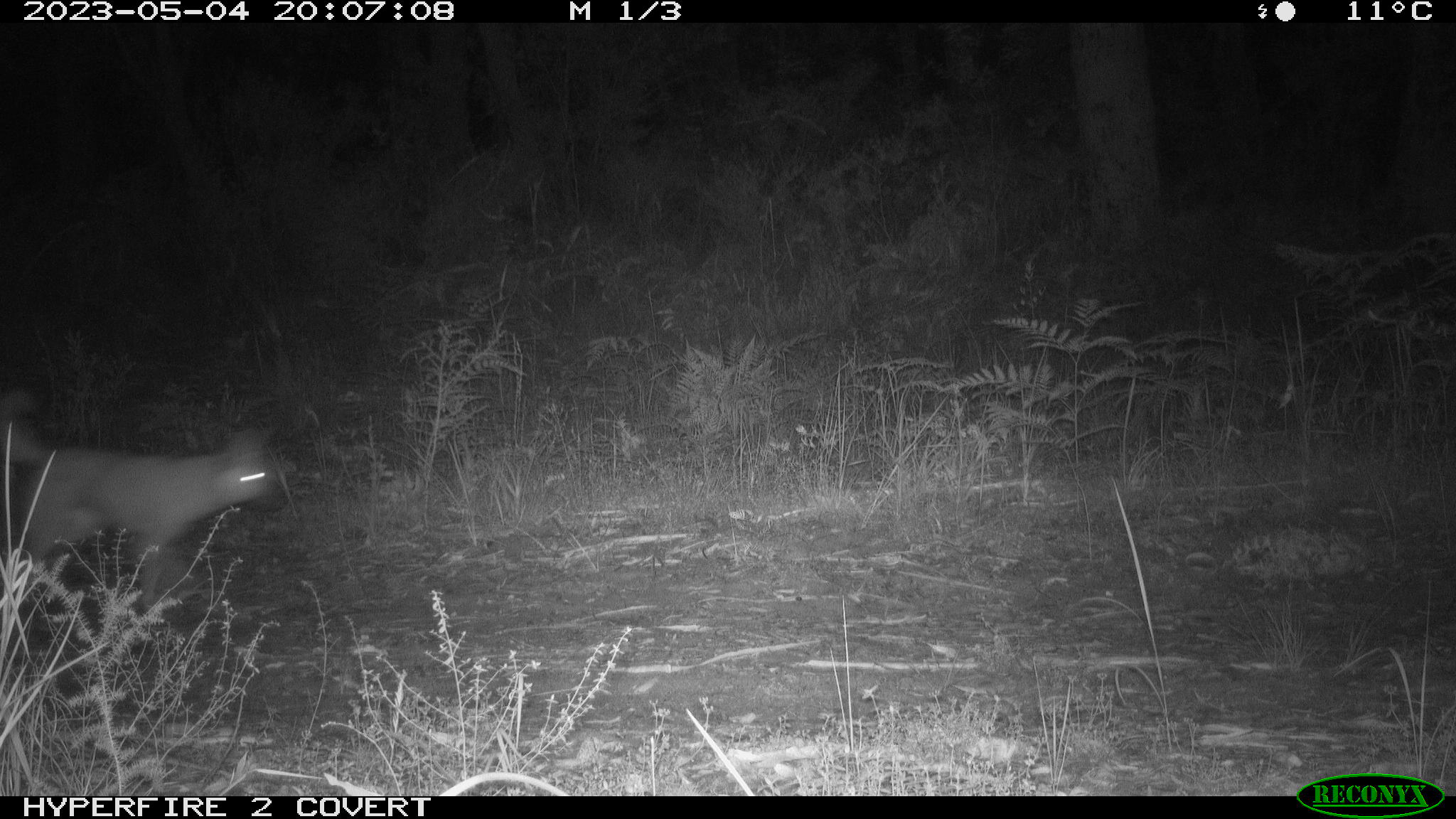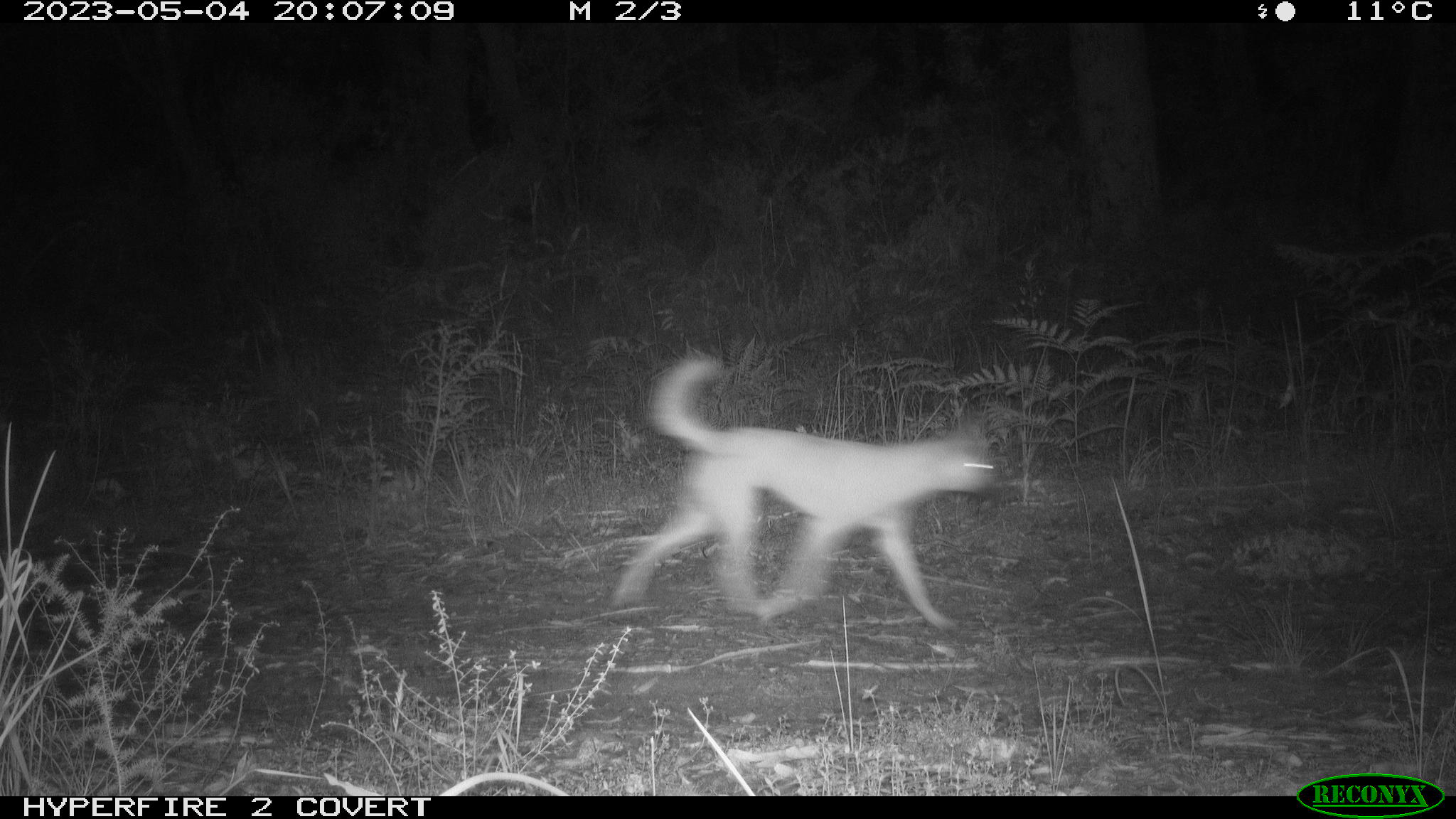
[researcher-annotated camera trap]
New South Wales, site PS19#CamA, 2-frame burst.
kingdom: Animalia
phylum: Chordata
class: Mammalia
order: Carnivora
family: Canidae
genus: Canis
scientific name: Canis familiaris dingo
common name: dingo